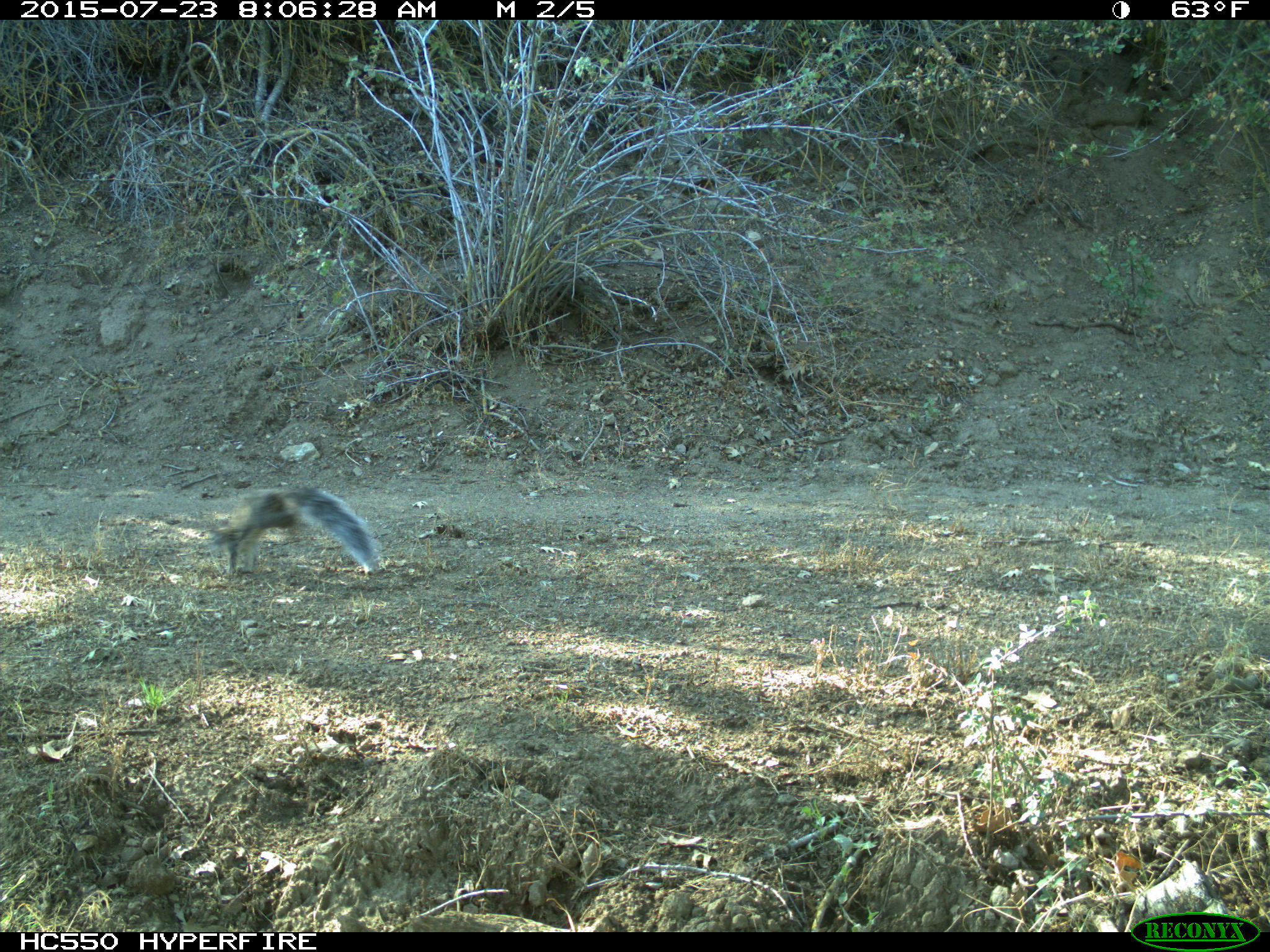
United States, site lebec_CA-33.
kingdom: Animalia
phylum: Chordata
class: Mammalia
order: Rodentia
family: Sciuridae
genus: Sciurus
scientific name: Sciurus carolinensis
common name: eastern gray squirrel